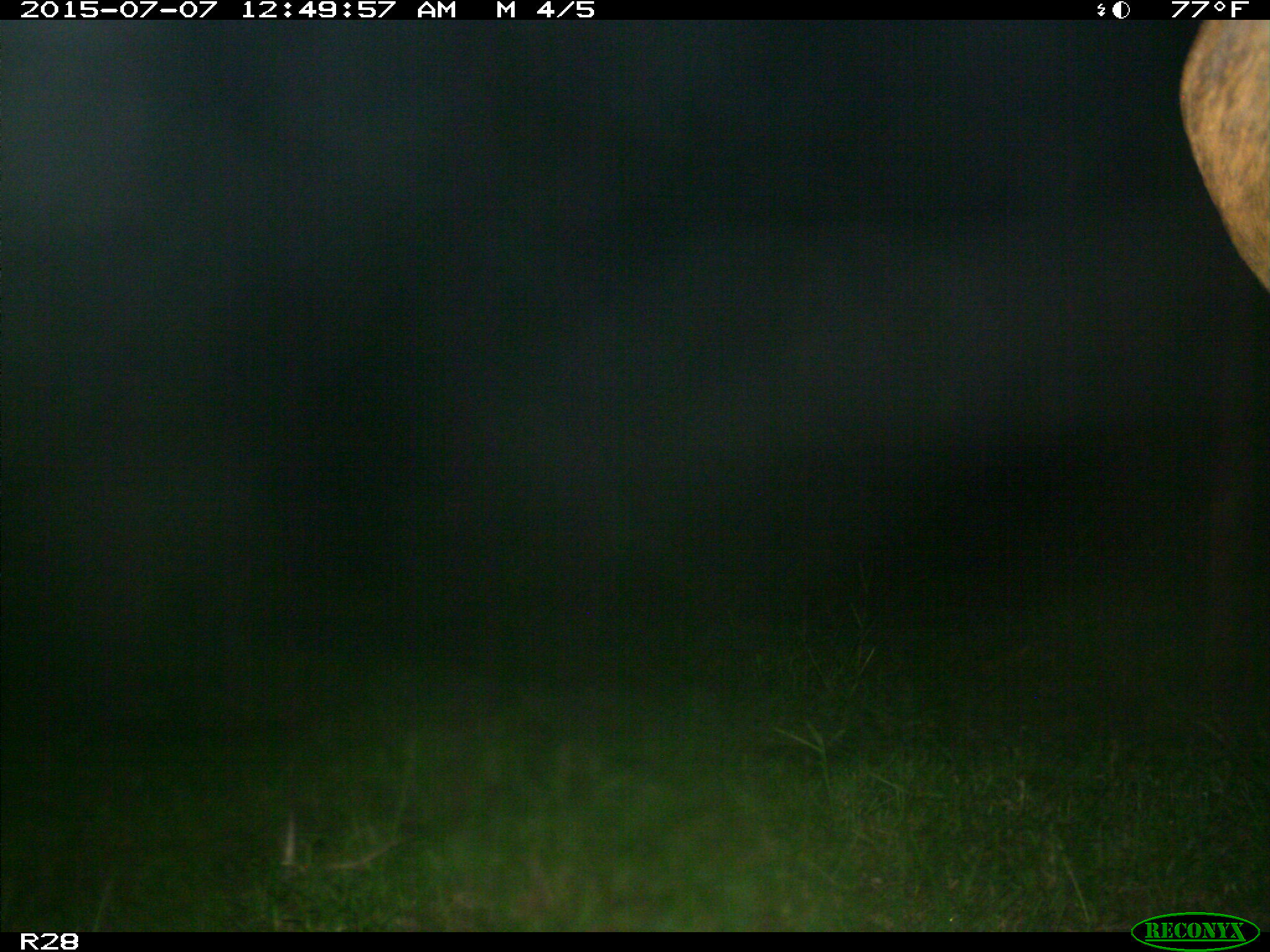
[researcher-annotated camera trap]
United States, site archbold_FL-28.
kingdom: Animalia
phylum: Chordata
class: Mammalia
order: Artiodactyla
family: Bovidae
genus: Bos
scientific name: Bos taurus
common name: domestic cow